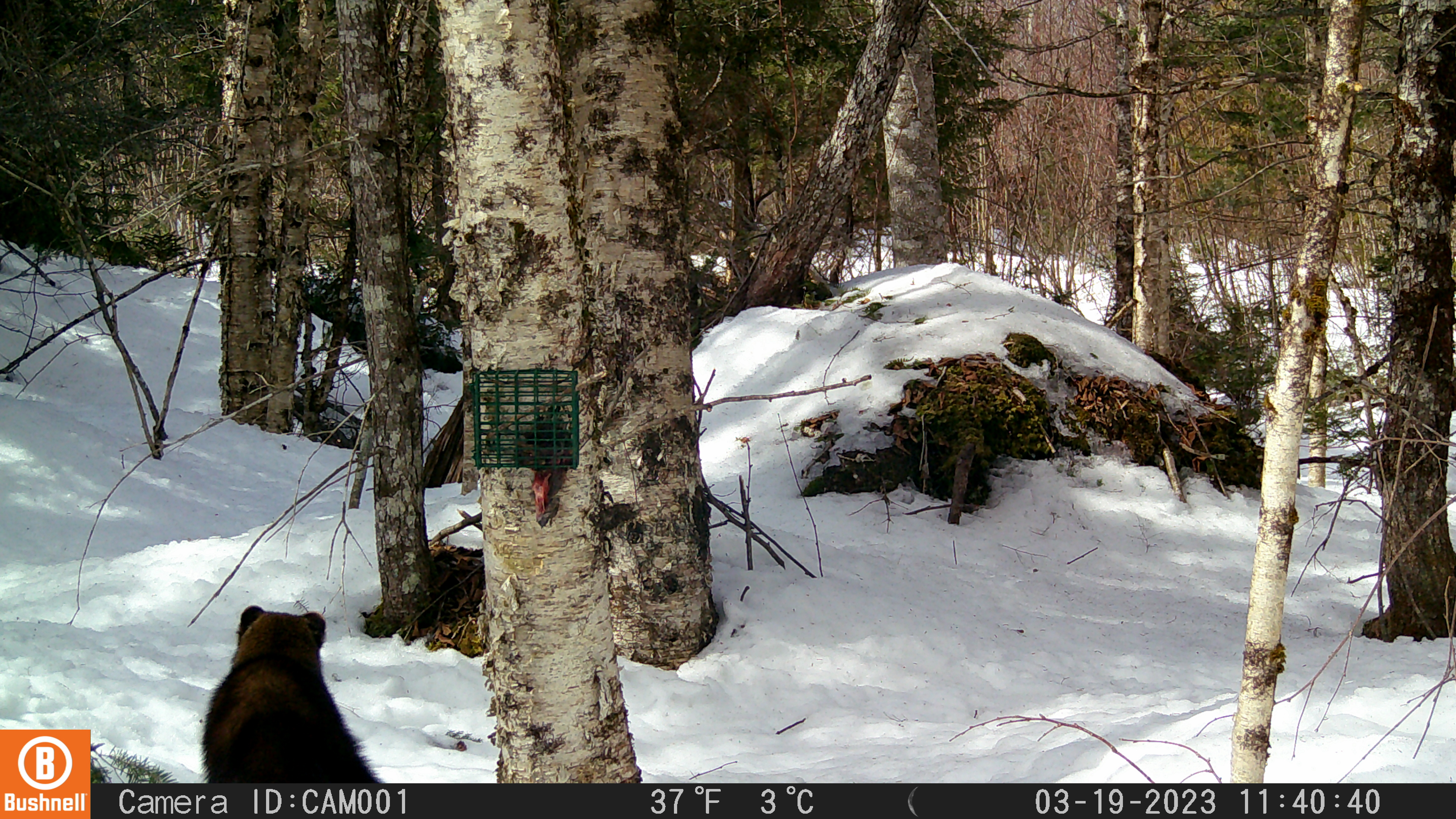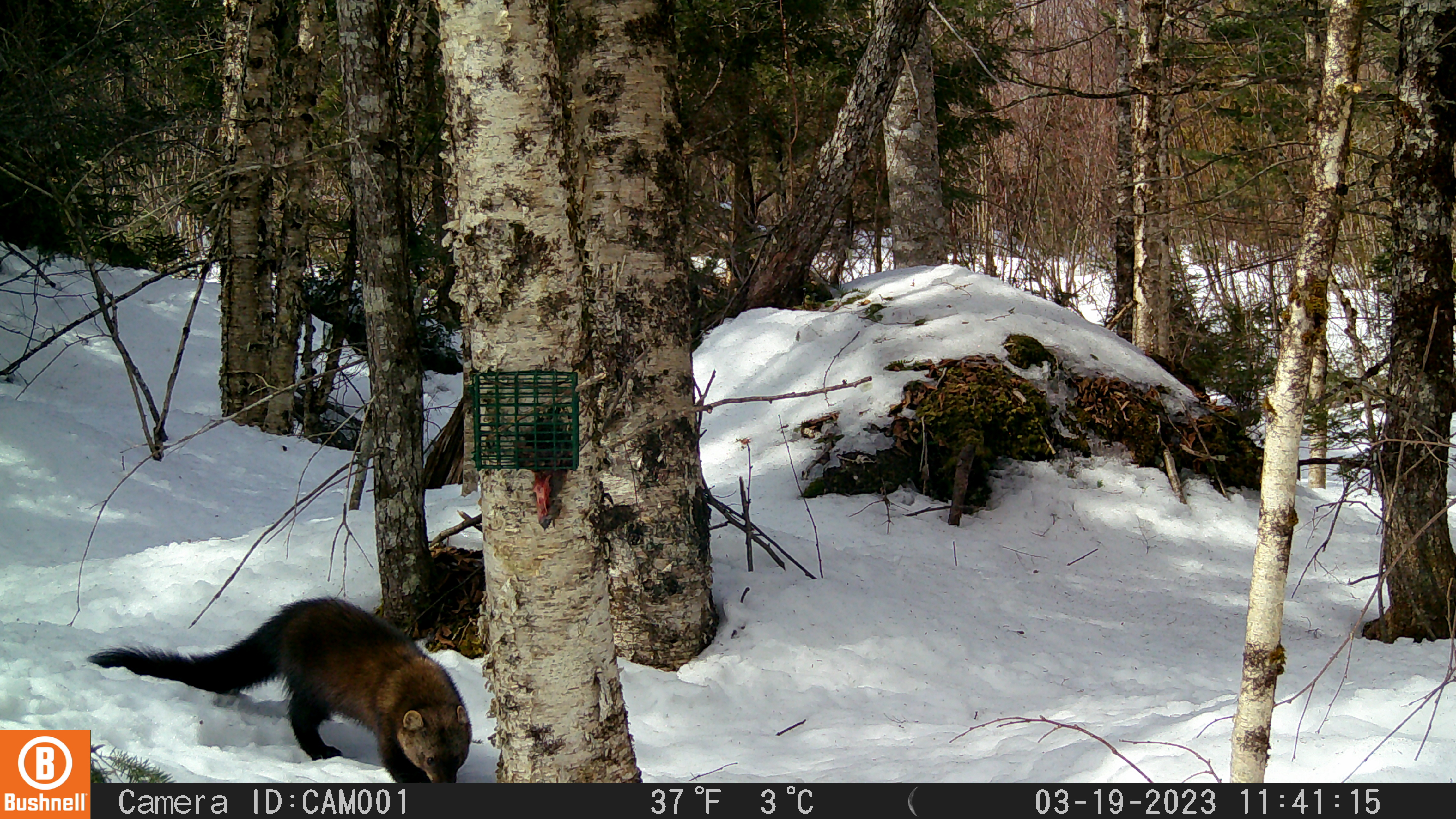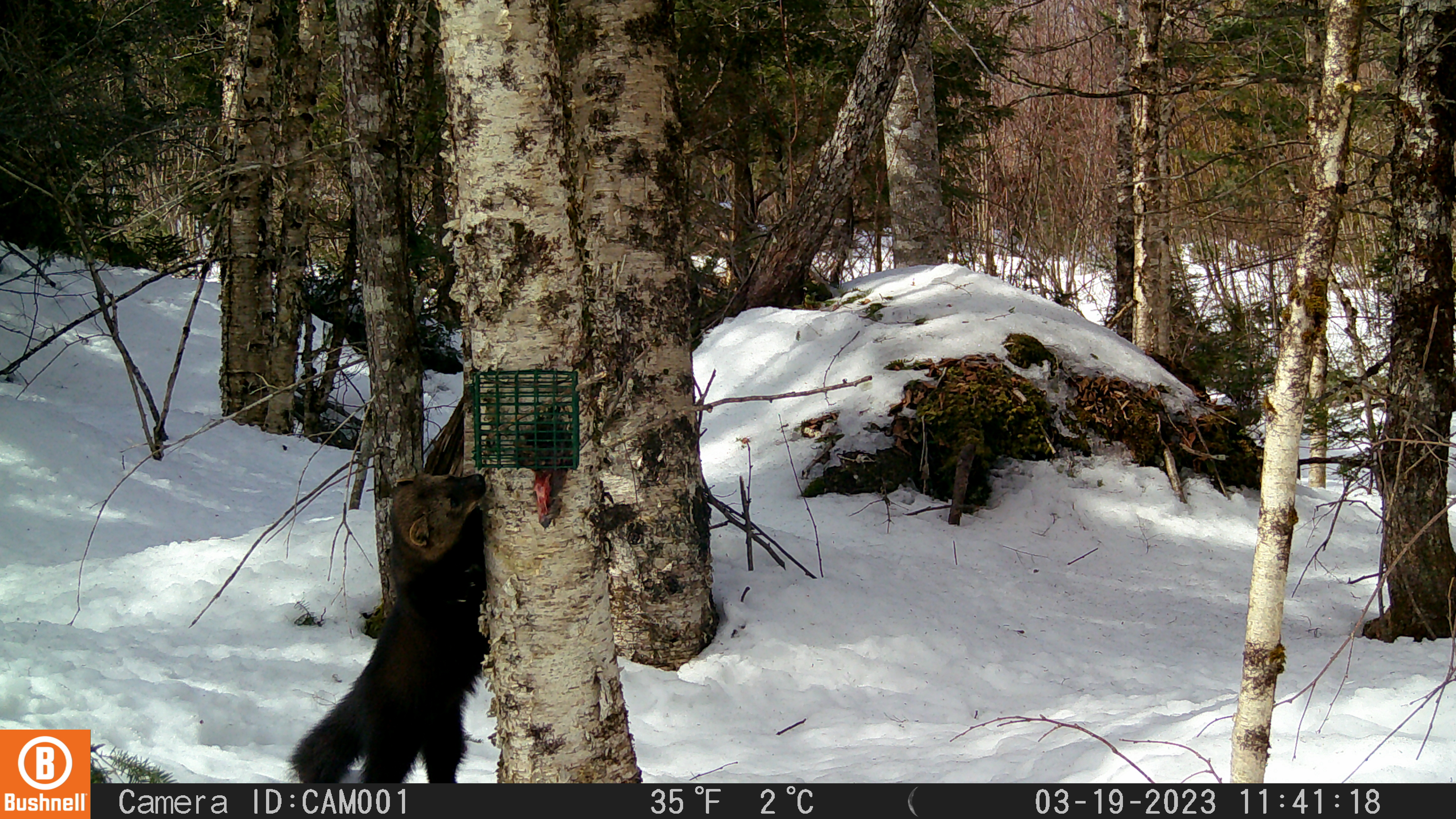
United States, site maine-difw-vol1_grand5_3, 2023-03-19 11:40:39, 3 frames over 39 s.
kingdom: Animalia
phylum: Chordata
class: Mammalia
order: Carnivora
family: Mustelidae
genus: Pekania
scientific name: Pekania pennanti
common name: fisher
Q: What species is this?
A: Fisher (Pekania pennanti).